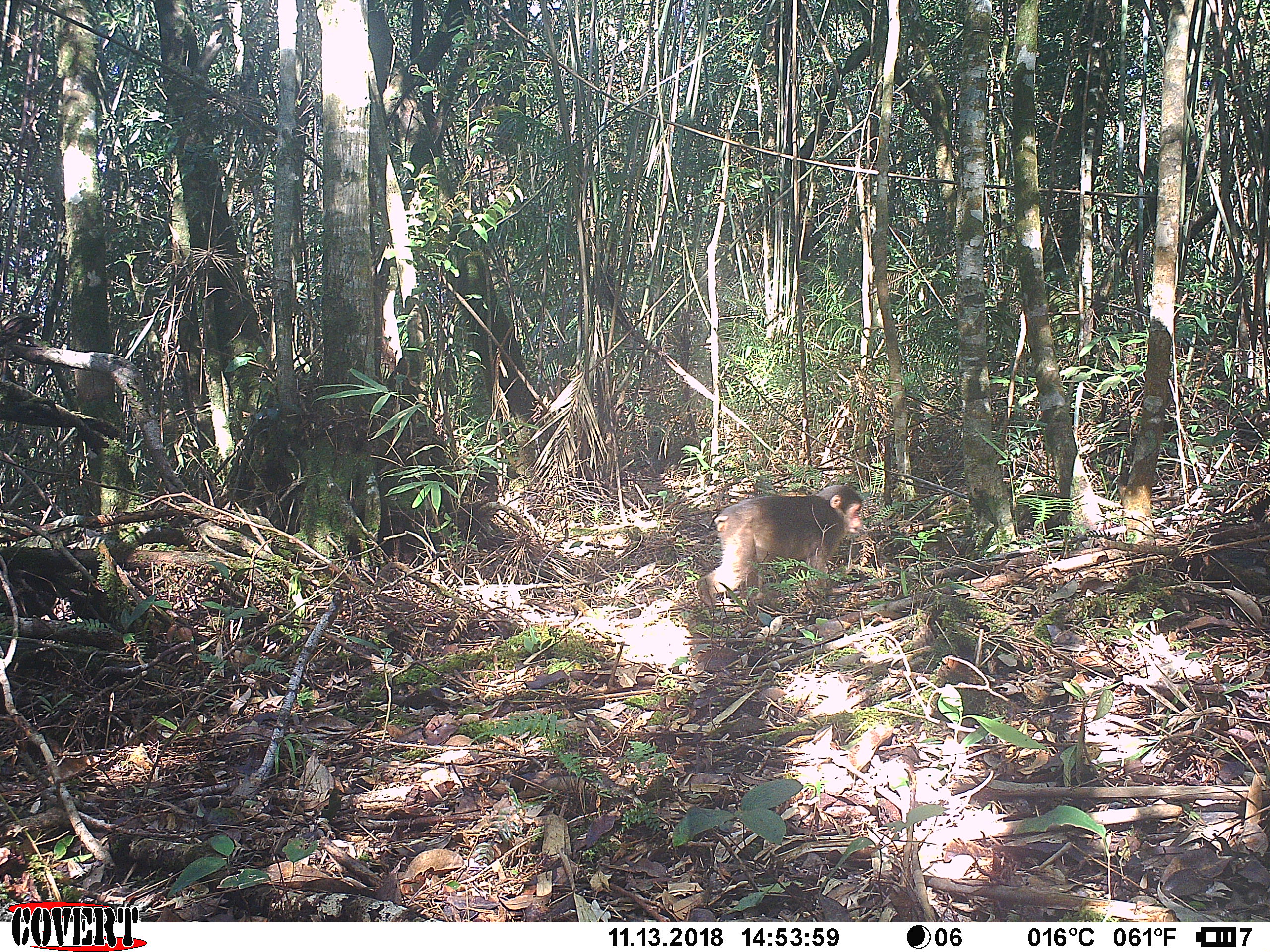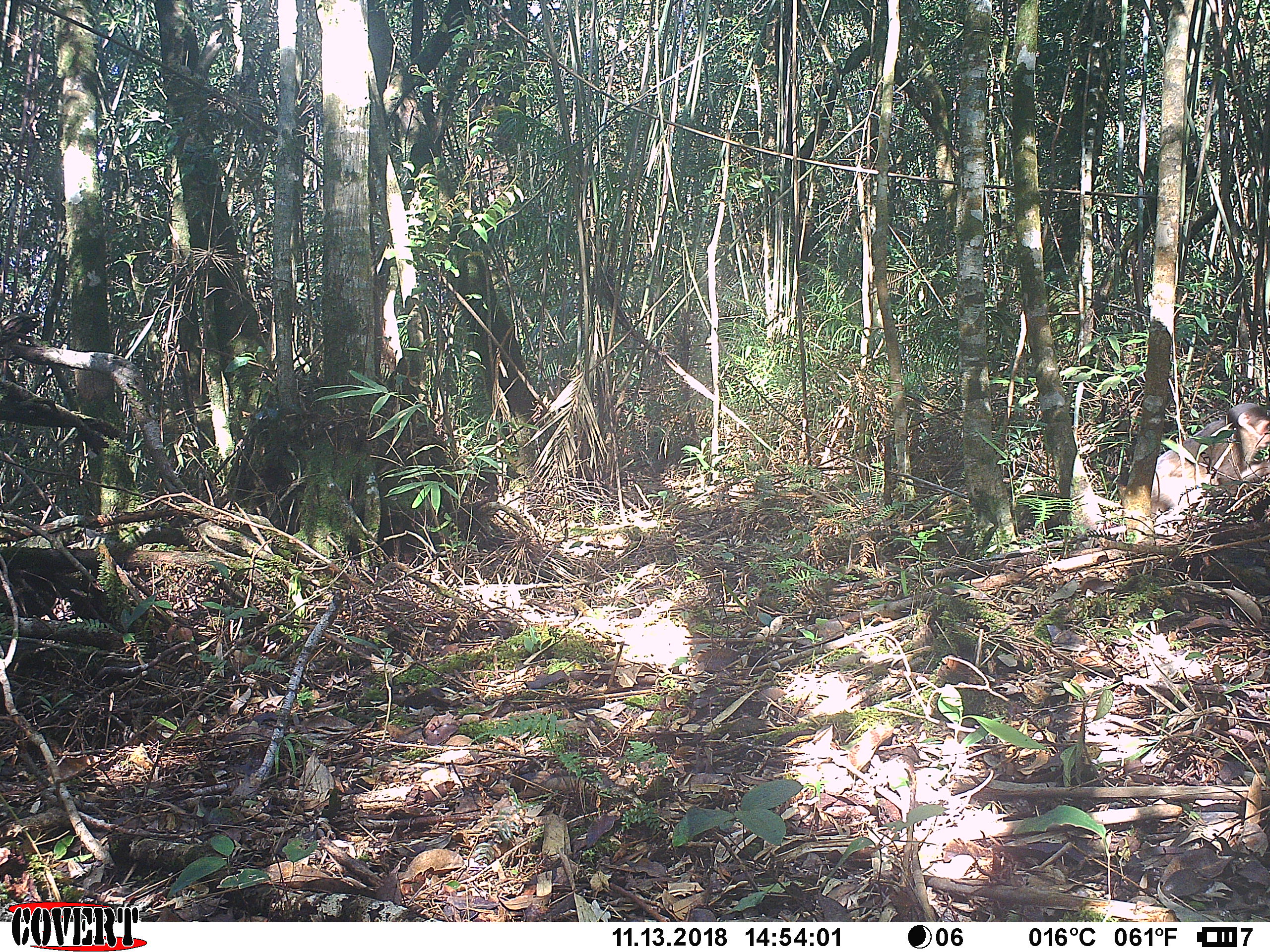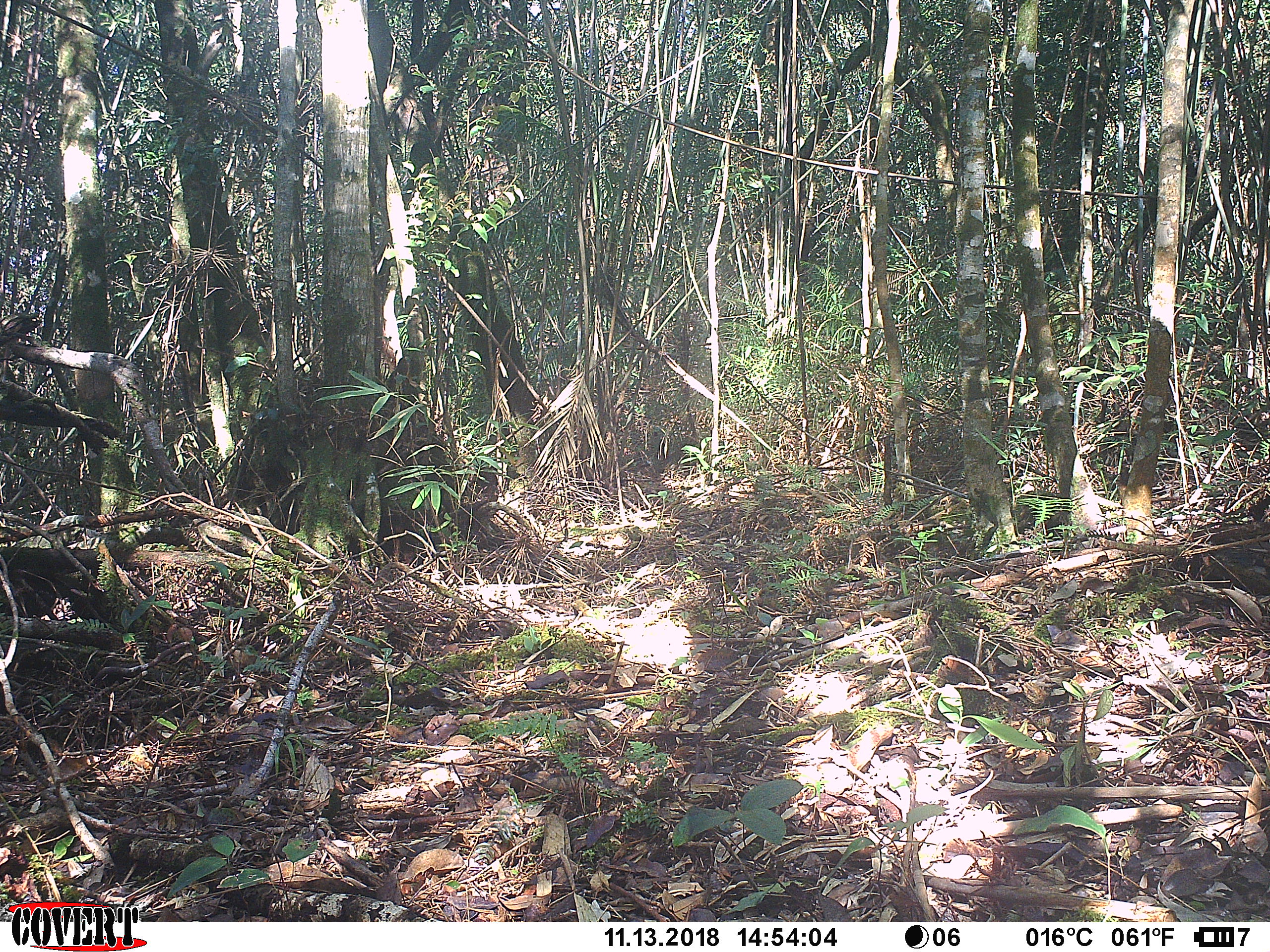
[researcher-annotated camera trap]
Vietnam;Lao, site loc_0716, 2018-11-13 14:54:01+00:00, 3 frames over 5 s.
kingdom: Animalia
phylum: Chordata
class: Mammalia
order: Primates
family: Cercopithecidae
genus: Macaca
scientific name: Macaca arctoides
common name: stump-tailed macaque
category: stump tailed macaque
Stump tailed macaque (stump-tailed macaque) (Macaca arctoides). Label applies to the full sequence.